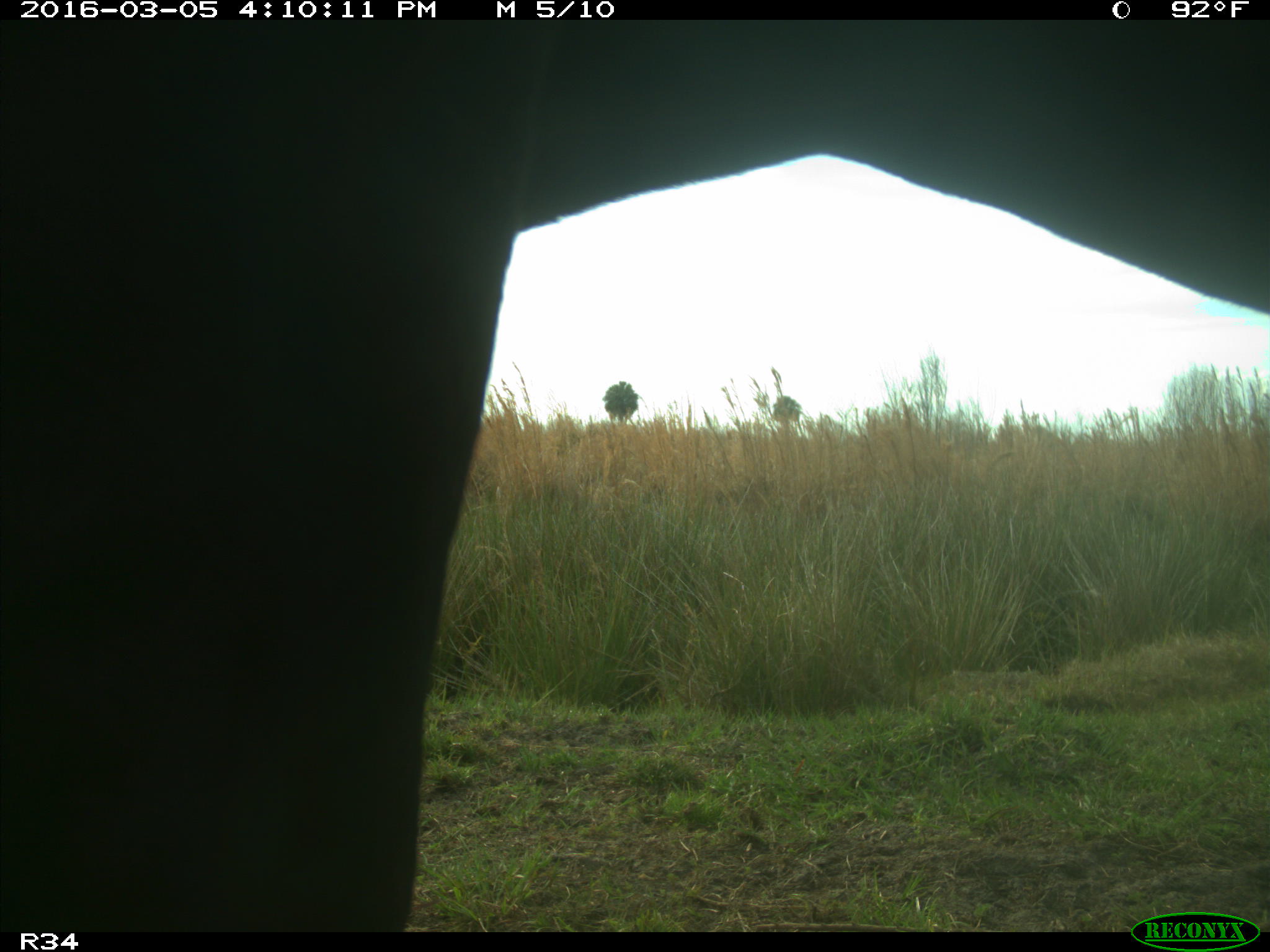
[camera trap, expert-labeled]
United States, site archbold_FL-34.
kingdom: Animalia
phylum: Chordata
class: Mammalia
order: Artiodactyla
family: Bovidae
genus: Bos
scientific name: Bos taurus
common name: domestic cow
Bos taurus (domestic cow).